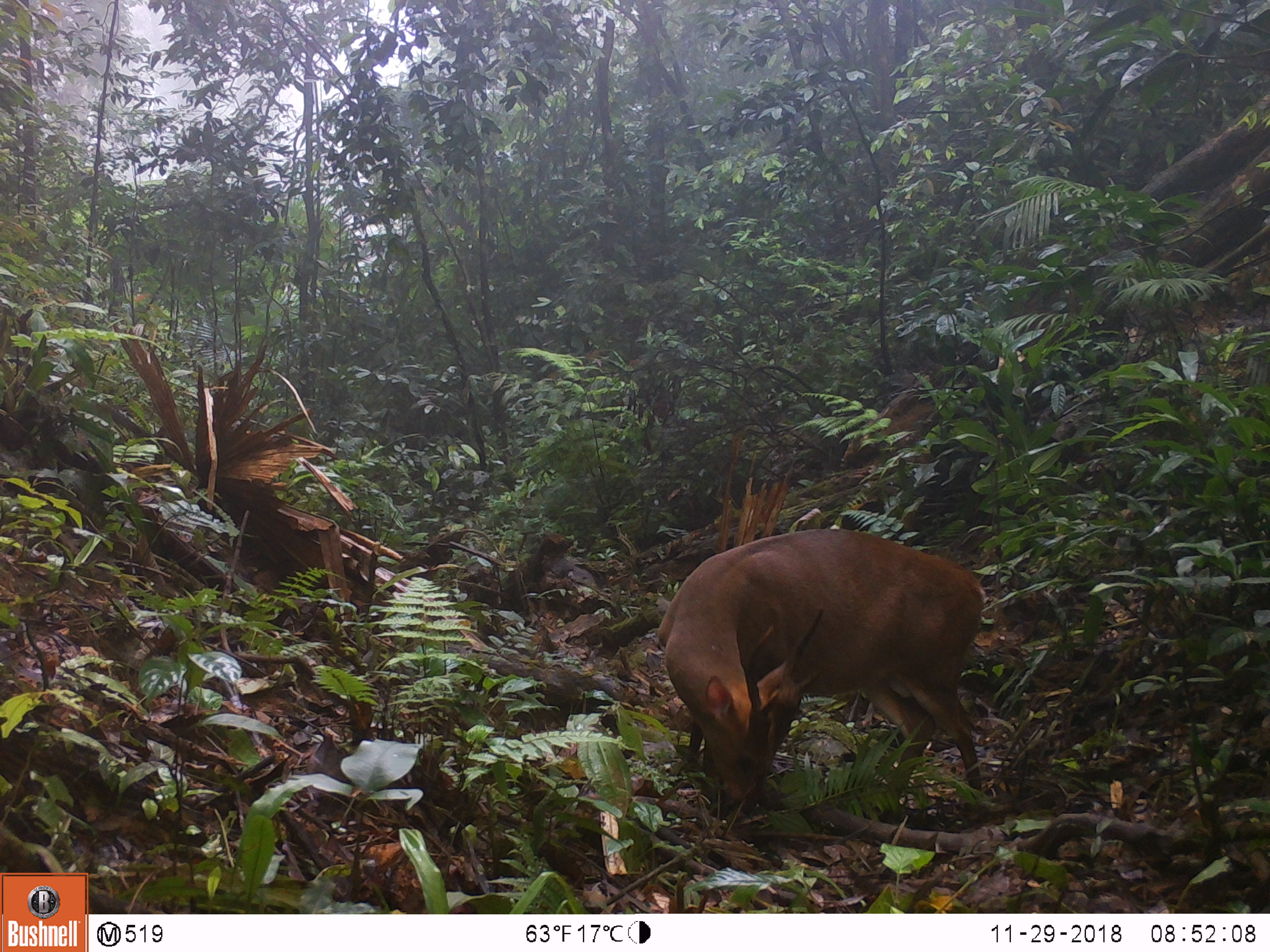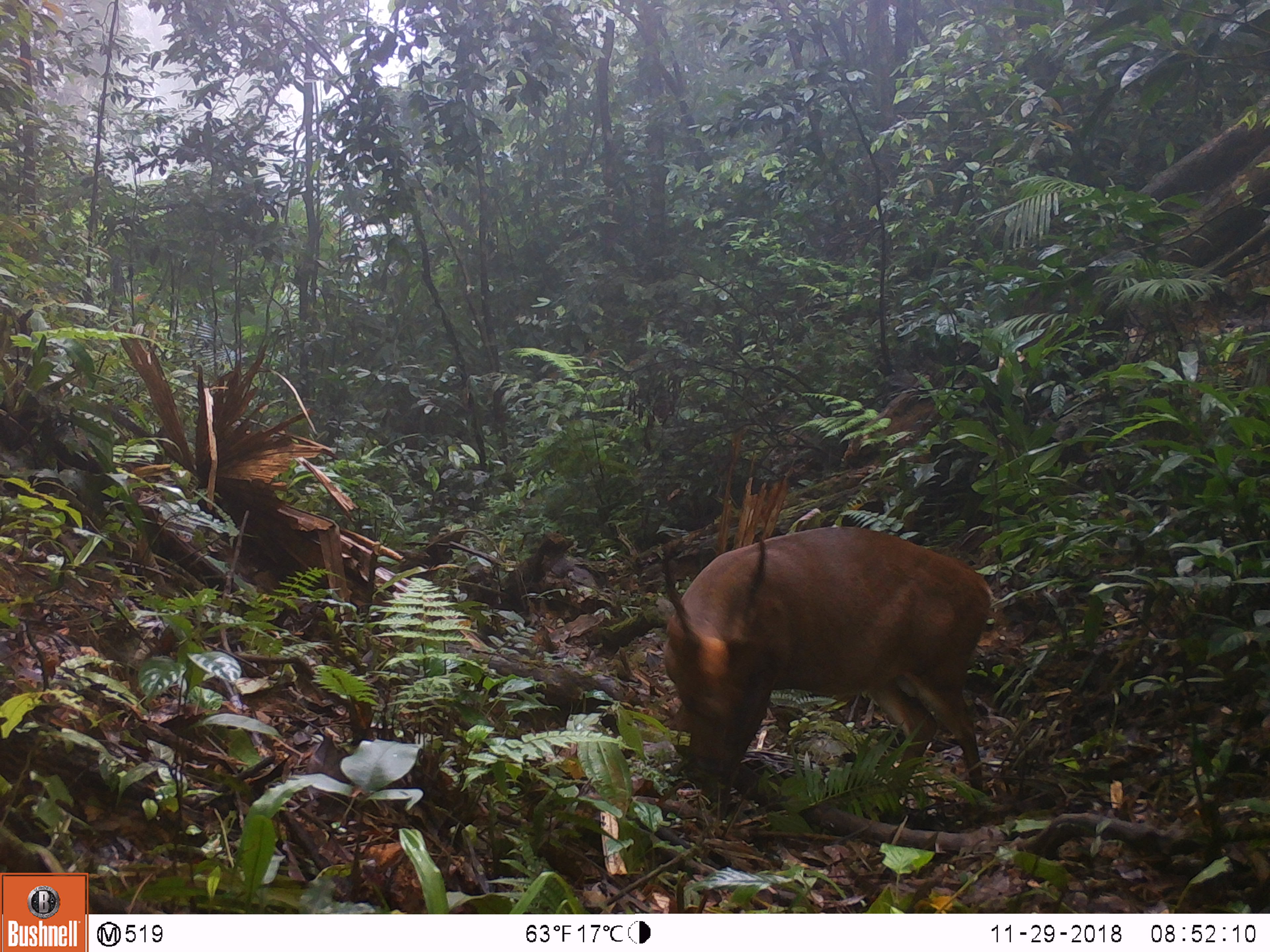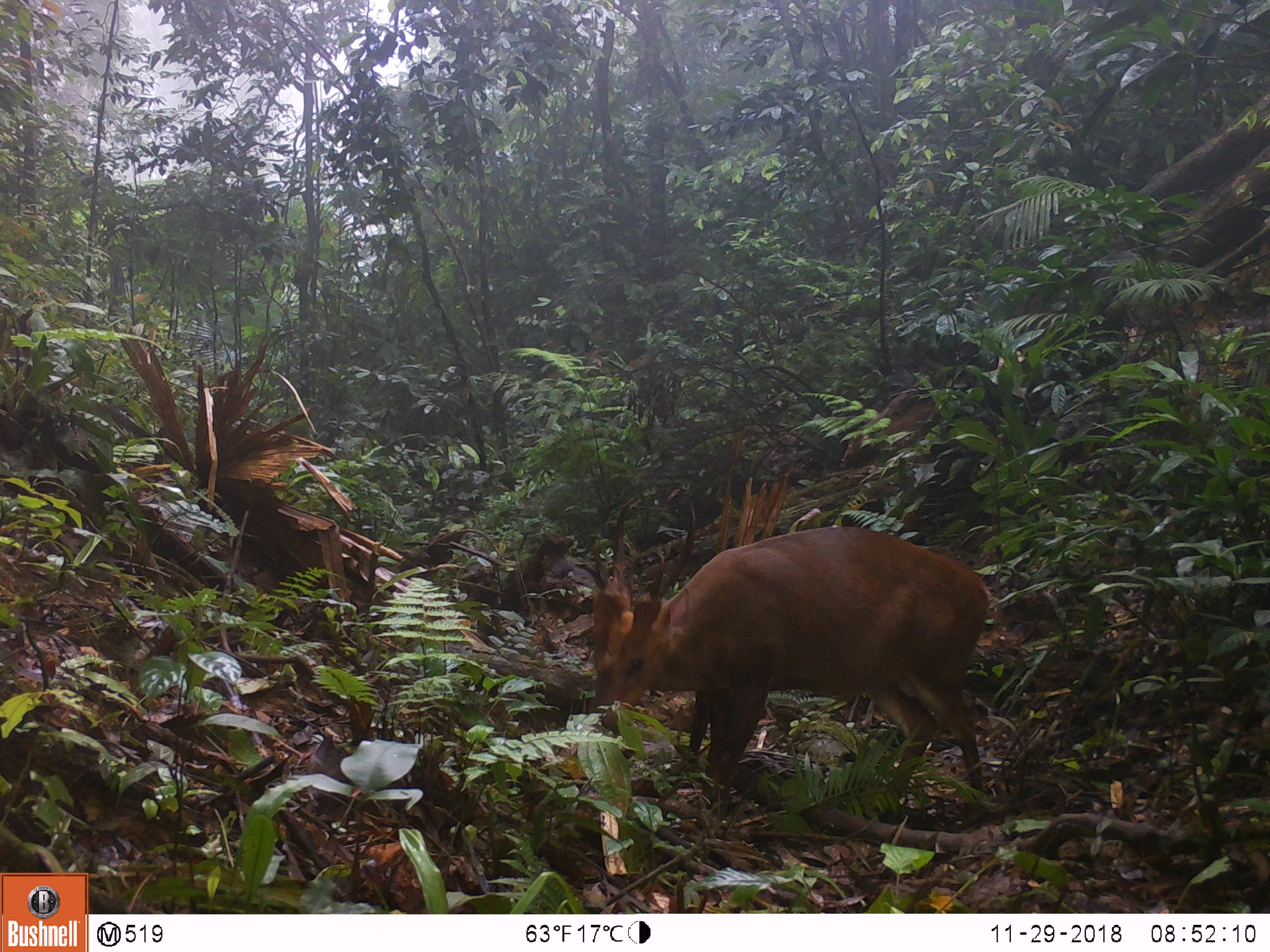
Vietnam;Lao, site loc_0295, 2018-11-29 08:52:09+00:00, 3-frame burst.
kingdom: Animalia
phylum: Chordata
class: Mammalia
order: Artiodactyla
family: Cervidae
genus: Muntiacus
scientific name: Muntiacus vuquangensis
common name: large-antlered muntjac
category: large antlered muntjac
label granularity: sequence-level